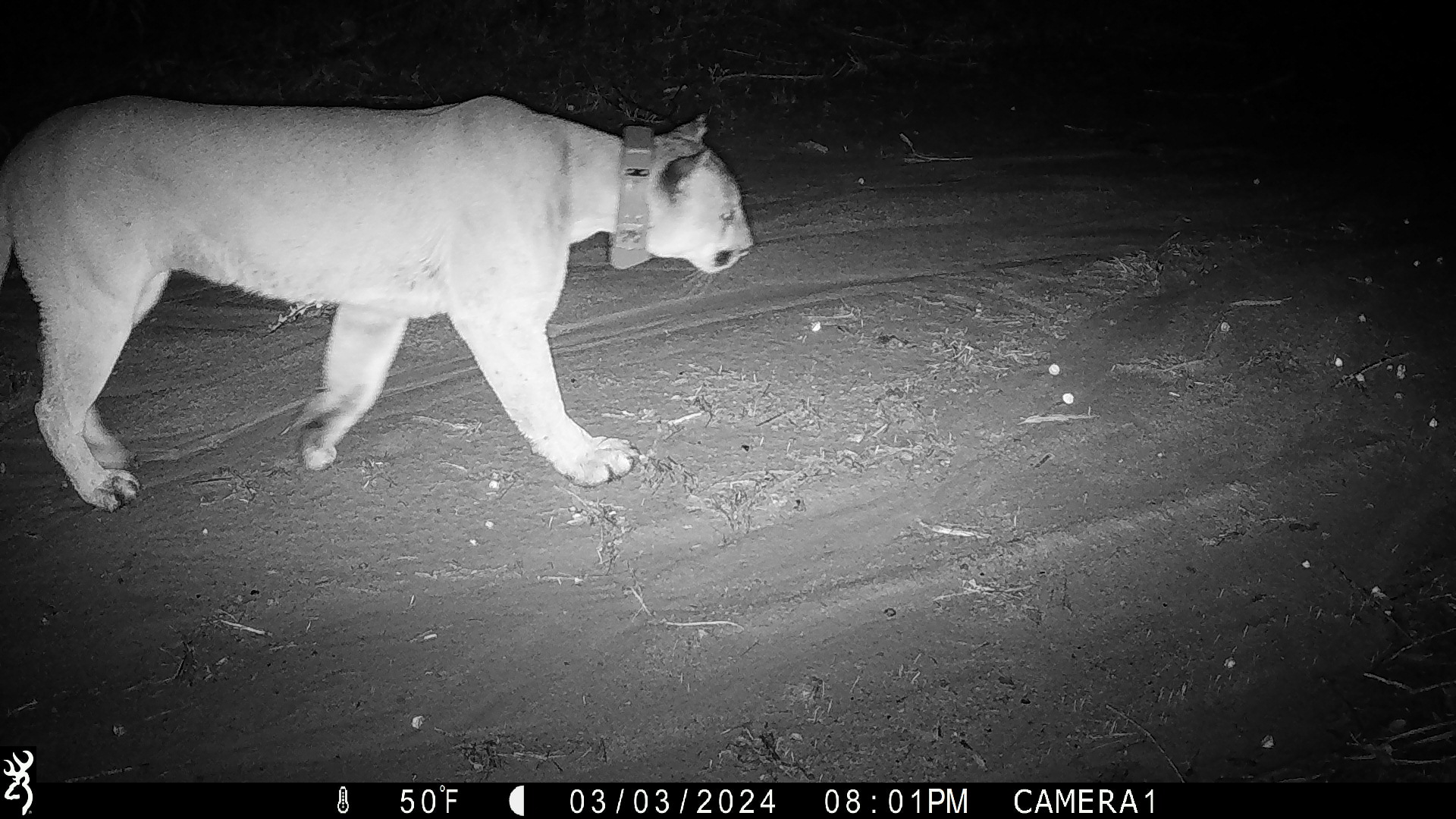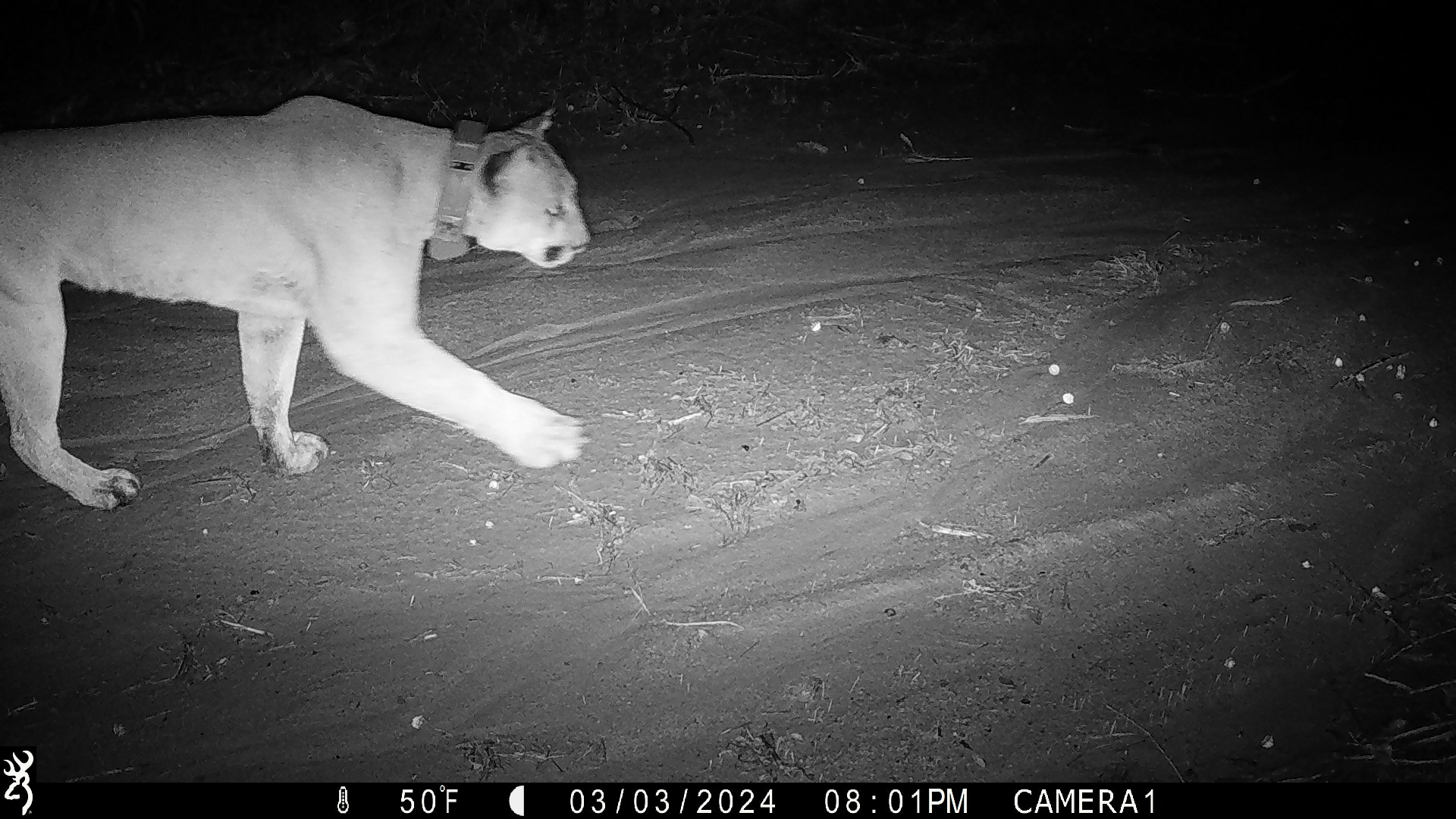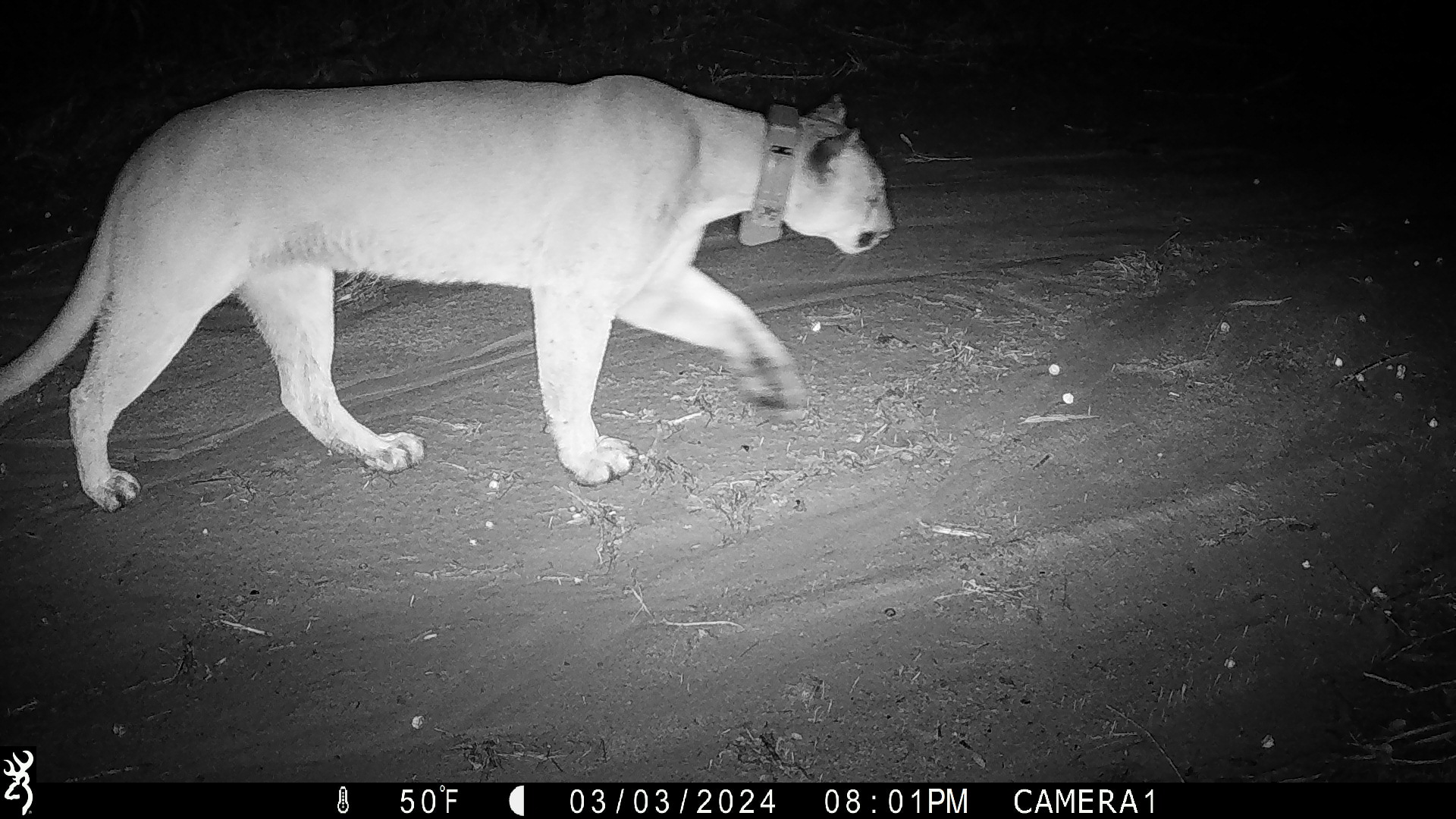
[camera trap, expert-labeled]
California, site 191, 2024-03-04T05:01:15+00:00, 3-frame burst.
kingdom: Animalia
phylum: Chordata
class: Mammalia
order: Carnivora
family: Felidae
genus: Puma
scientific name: Puma concolor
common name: puma